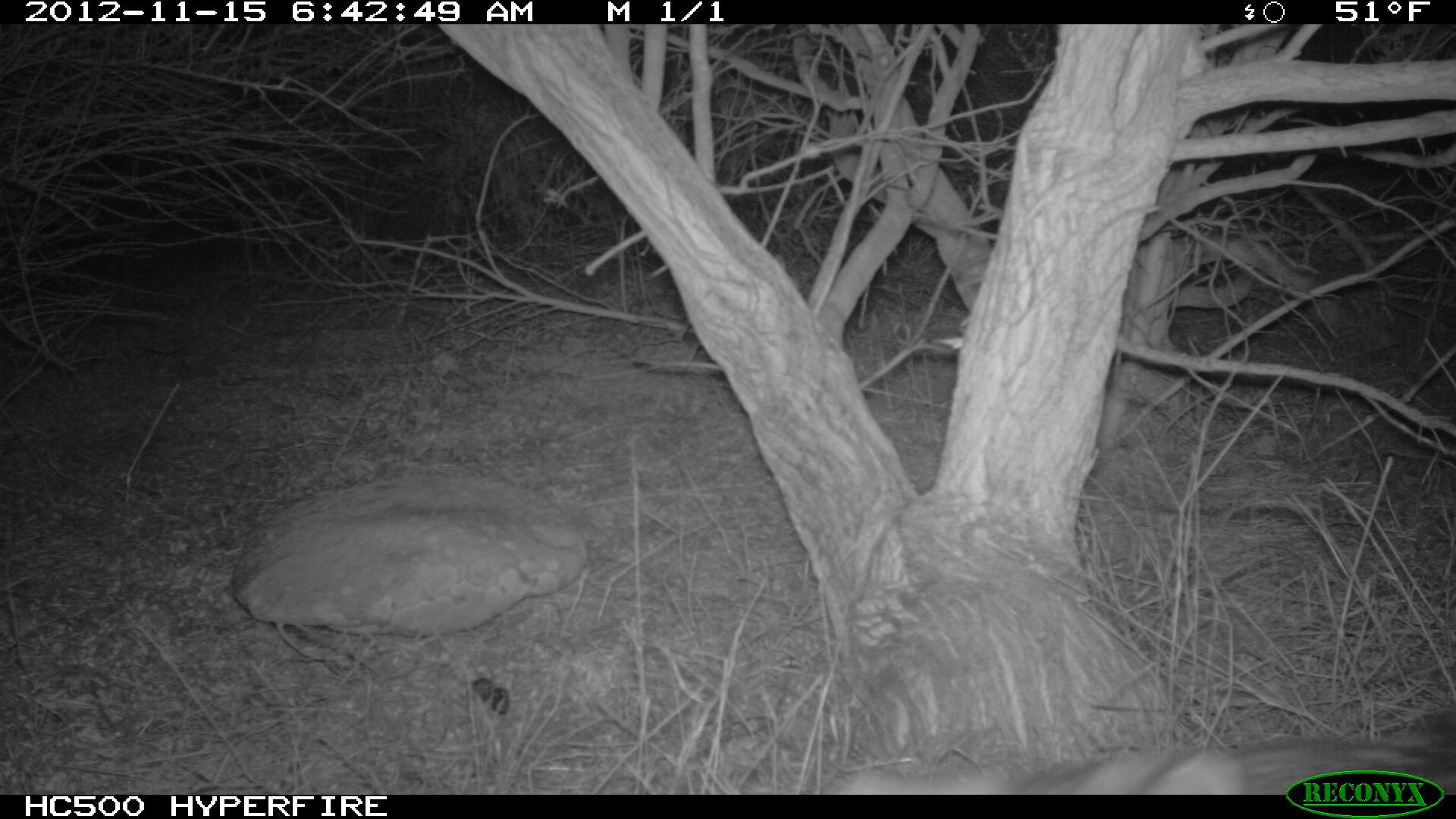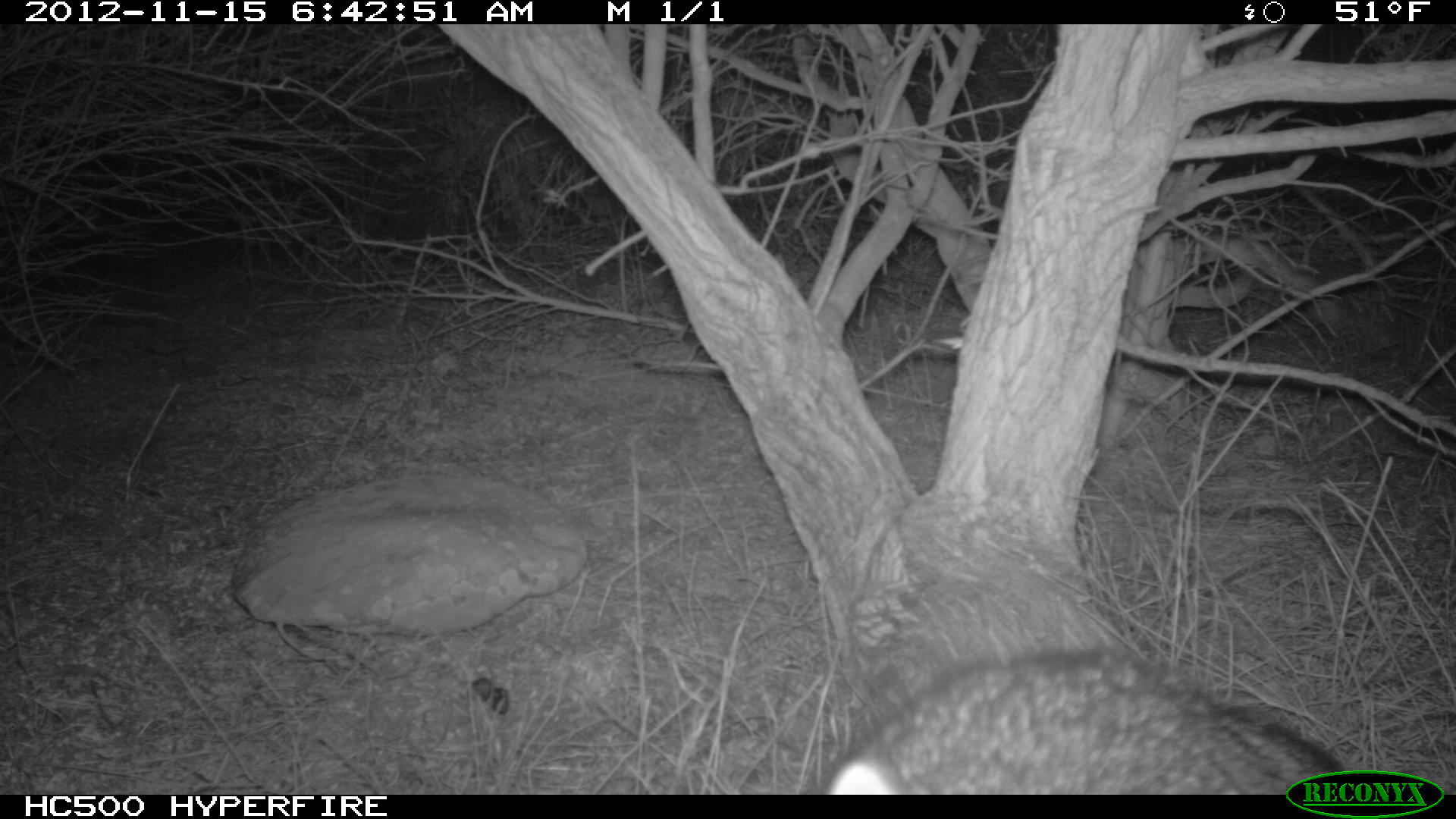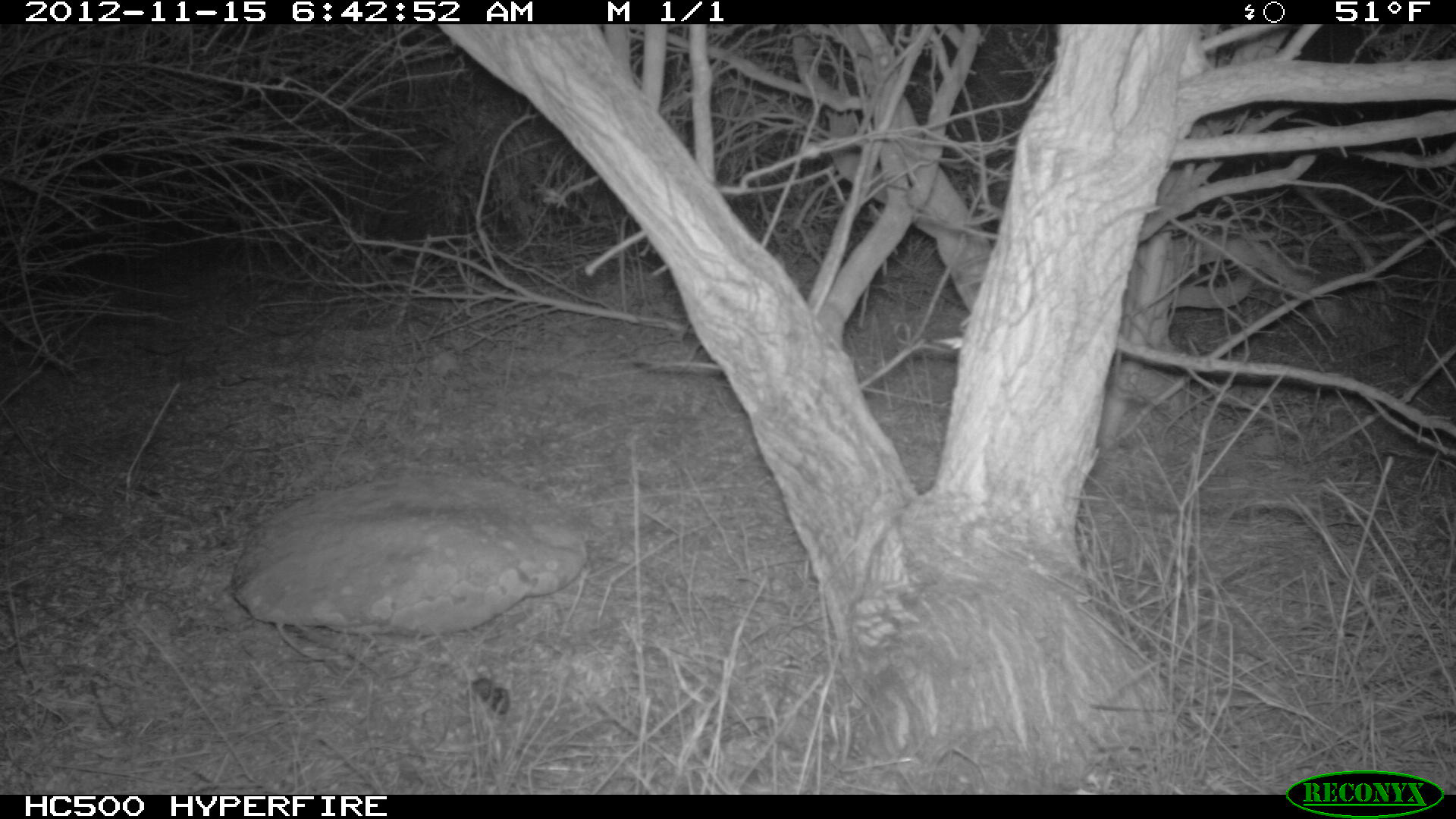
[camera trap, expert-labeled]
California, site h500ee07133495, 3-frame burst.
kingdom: Animalia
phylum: Chordata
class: Mammalia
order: Carnivora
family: Canidae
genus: Urocyon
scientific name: Urocyon littoralis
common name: island fox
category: fox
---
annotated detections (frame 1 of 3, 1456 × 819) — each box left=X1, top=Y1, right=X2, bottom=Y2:
fox: left=848, top=740, right=1455, bottom=796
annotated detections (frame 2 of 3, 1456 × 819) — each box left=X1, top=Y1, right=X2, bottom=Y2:
fox: left=806, top=646, right=1344, bottom=792